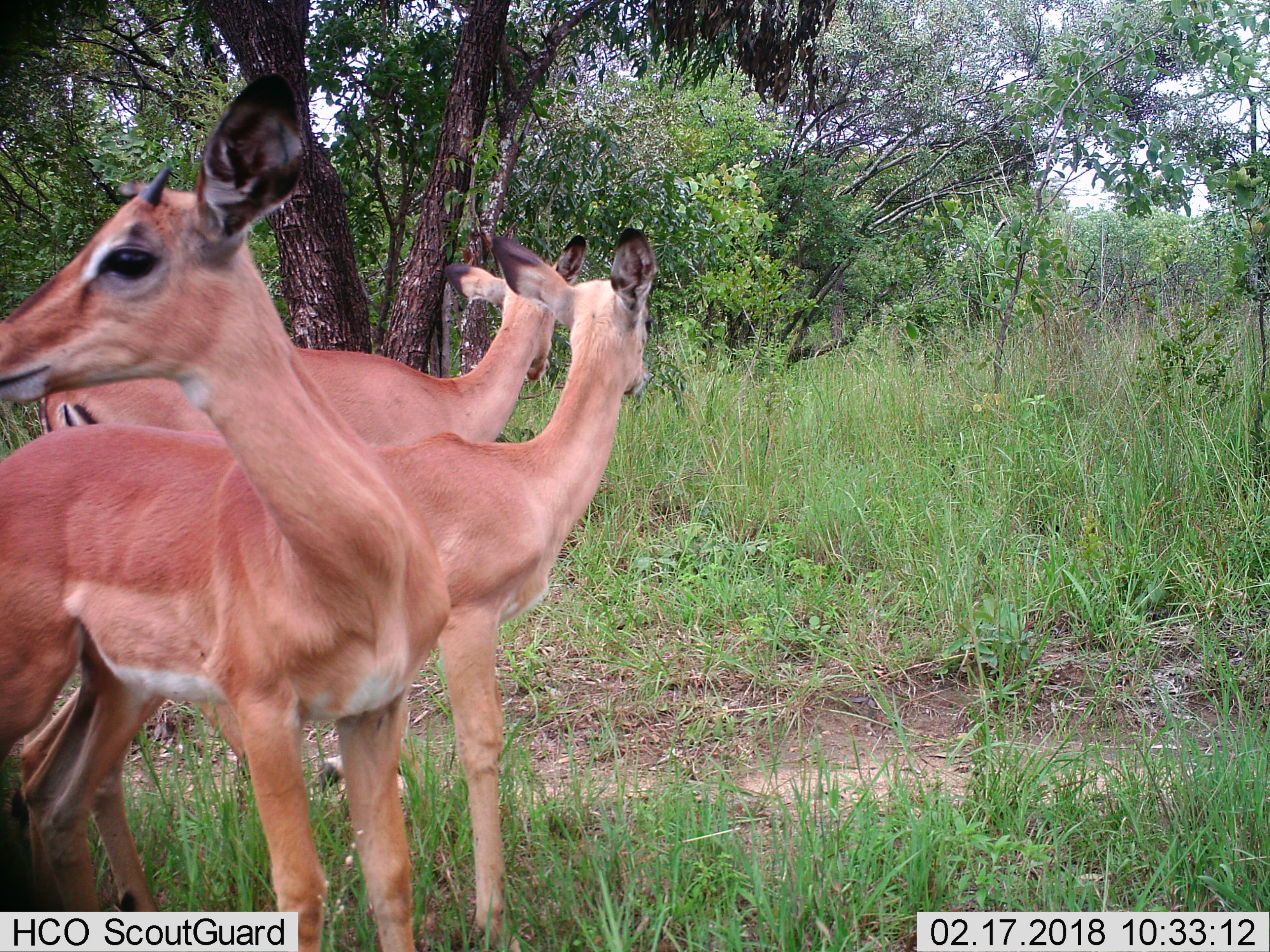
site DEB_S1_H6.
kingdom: Animalia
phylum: Chordata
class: Mammalia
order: Artiodactyla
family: Bovidae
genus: Aepyceros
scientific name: Aepyceros melampus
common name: impala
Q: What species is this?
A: Impala (Aepyceros melampus).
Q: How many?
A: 3.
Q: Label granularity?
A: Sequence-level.